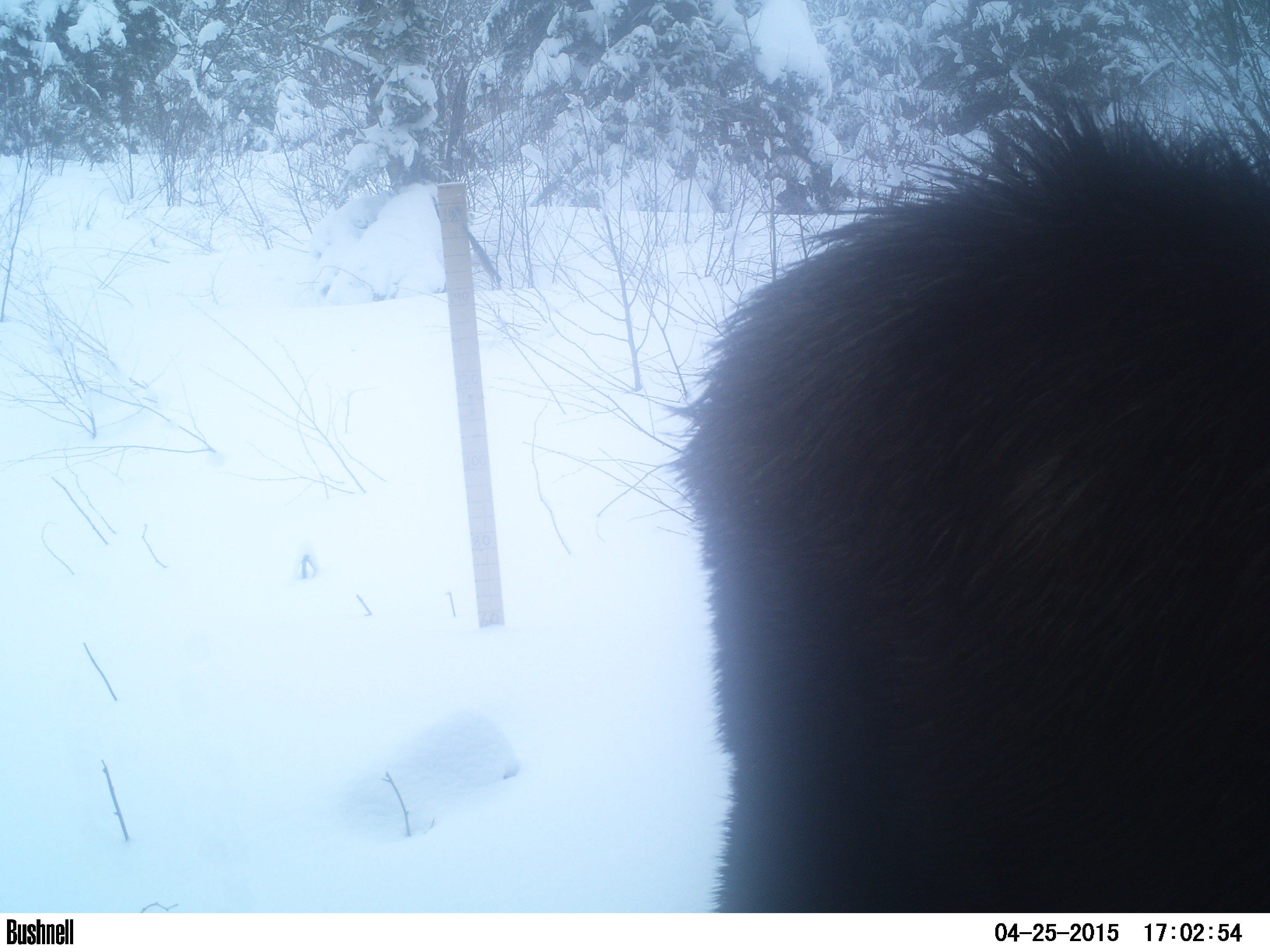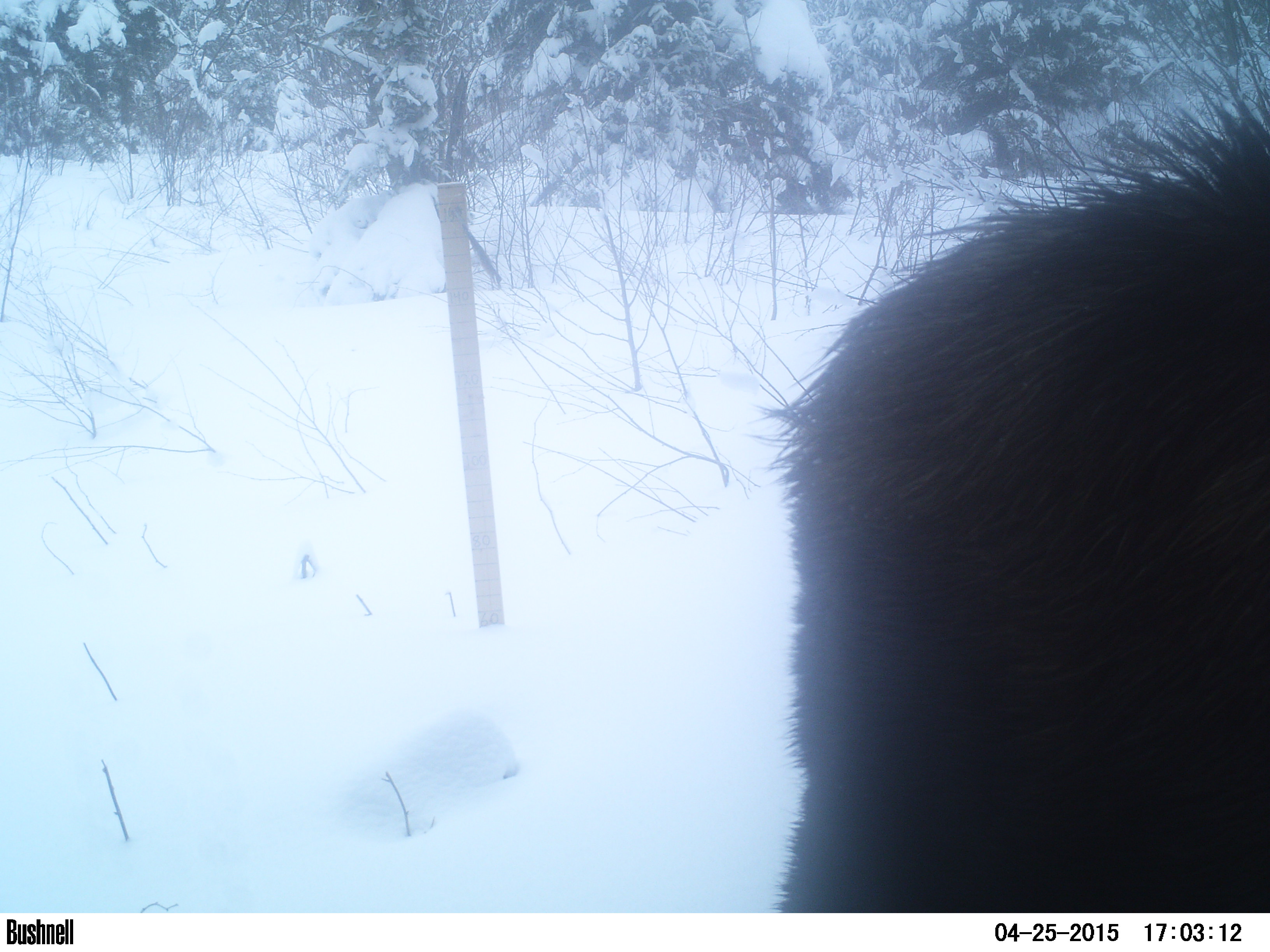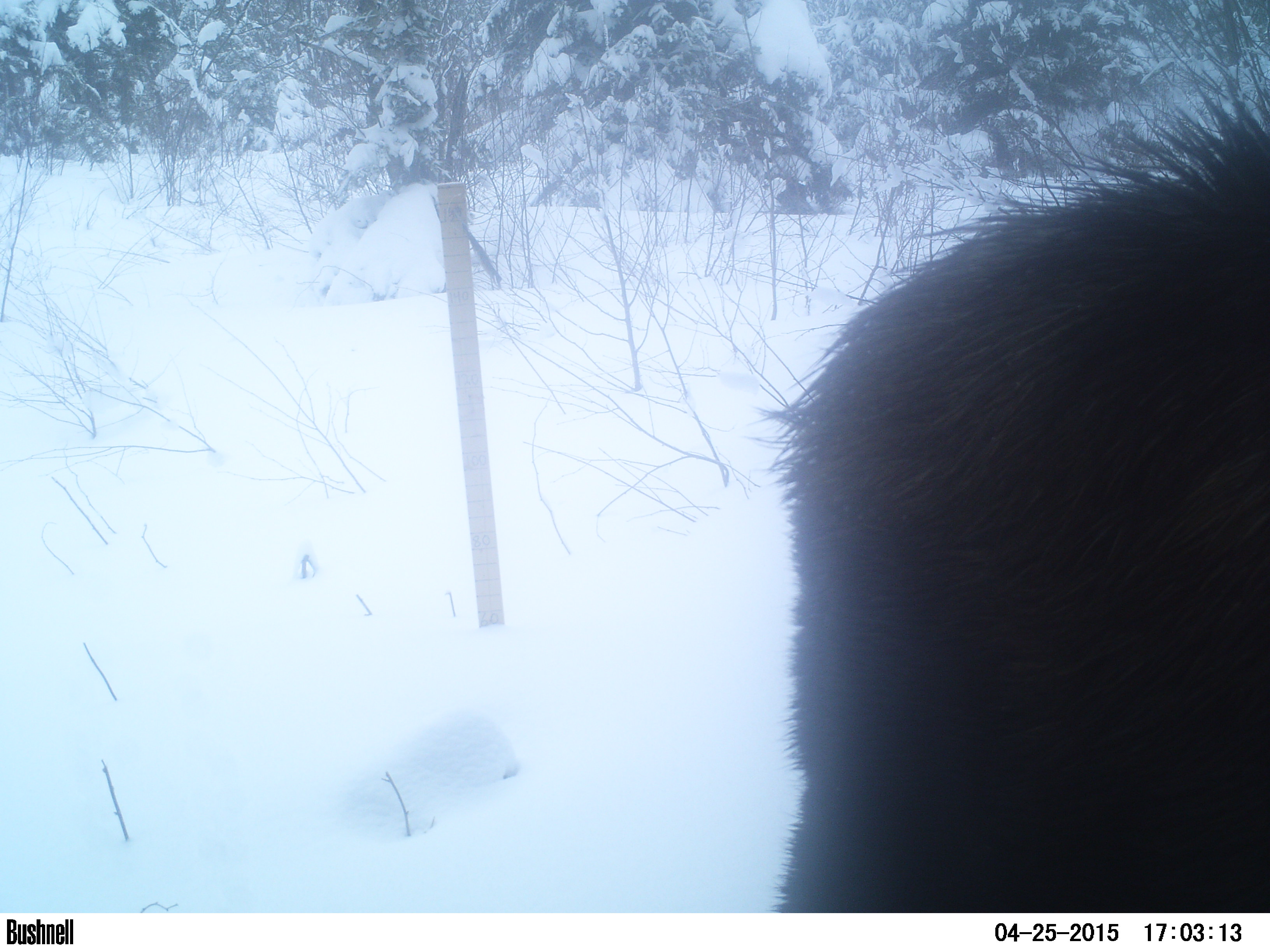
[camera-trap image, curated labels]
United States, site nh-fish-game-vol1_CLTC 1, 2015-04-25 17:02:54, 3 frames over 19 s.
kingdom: Animalia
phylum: Chordata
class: Mammalia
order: Artiodactyla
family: Cervidae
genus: Alces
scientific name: Alces alces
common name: moose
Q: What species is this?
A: Moose (Alces alces).